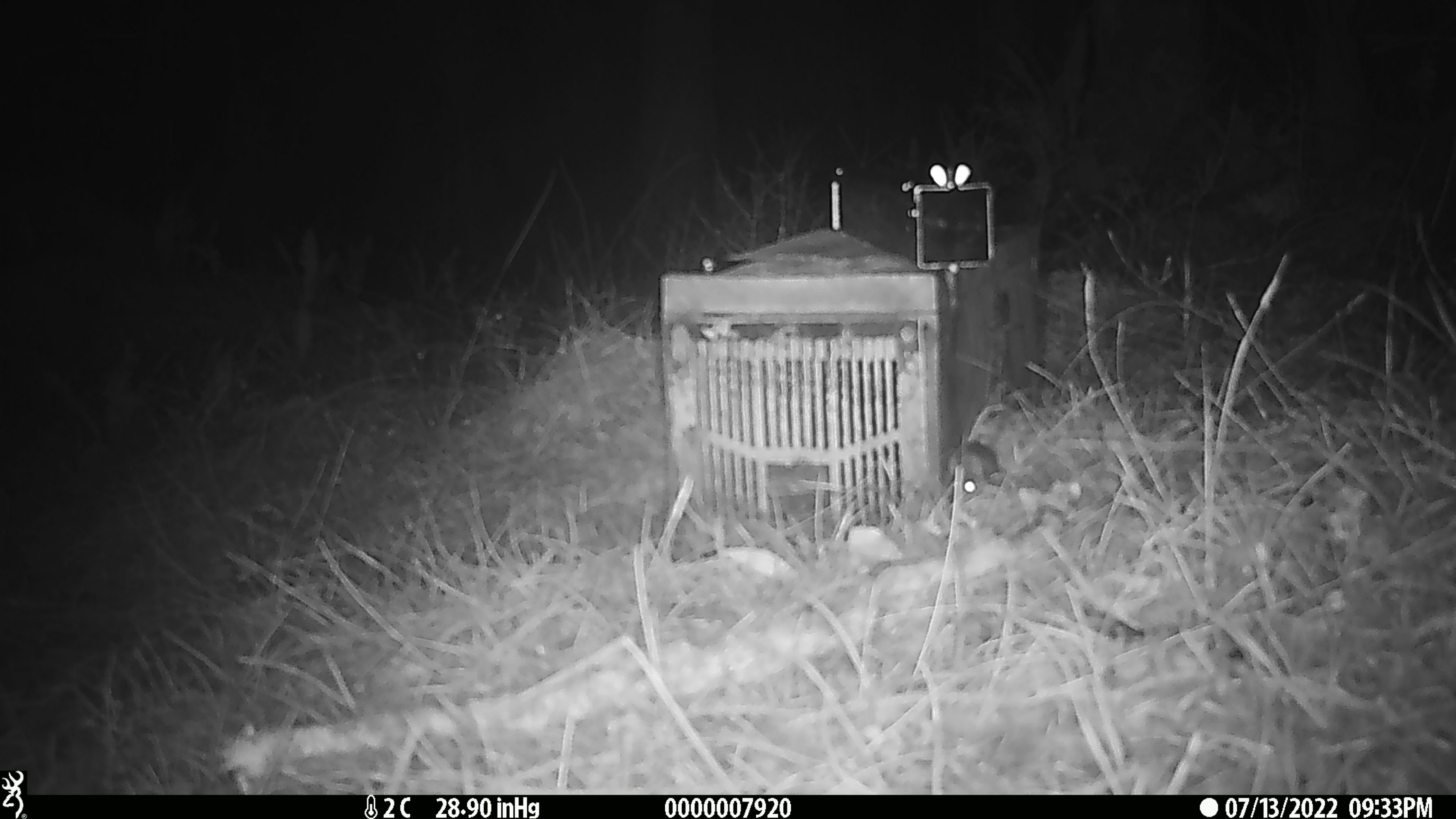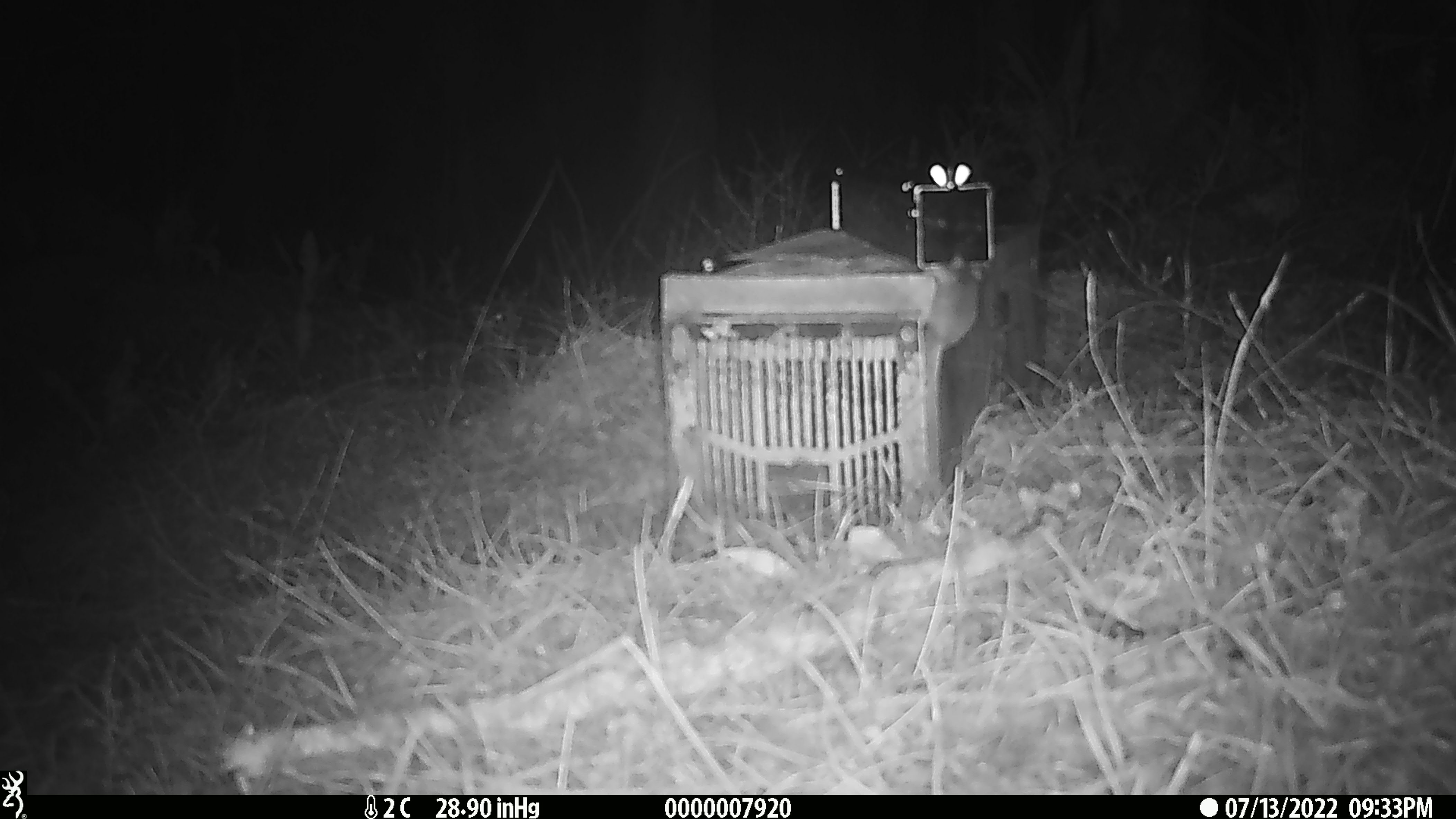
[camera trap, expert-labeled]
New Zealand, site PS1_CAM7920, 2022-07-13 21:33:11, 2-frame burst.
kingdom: Animalia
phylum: Chordata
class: Mammalia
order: Rodentia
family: Muridae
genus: Mus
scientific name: Mus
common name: mouse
Mouse (Mus).